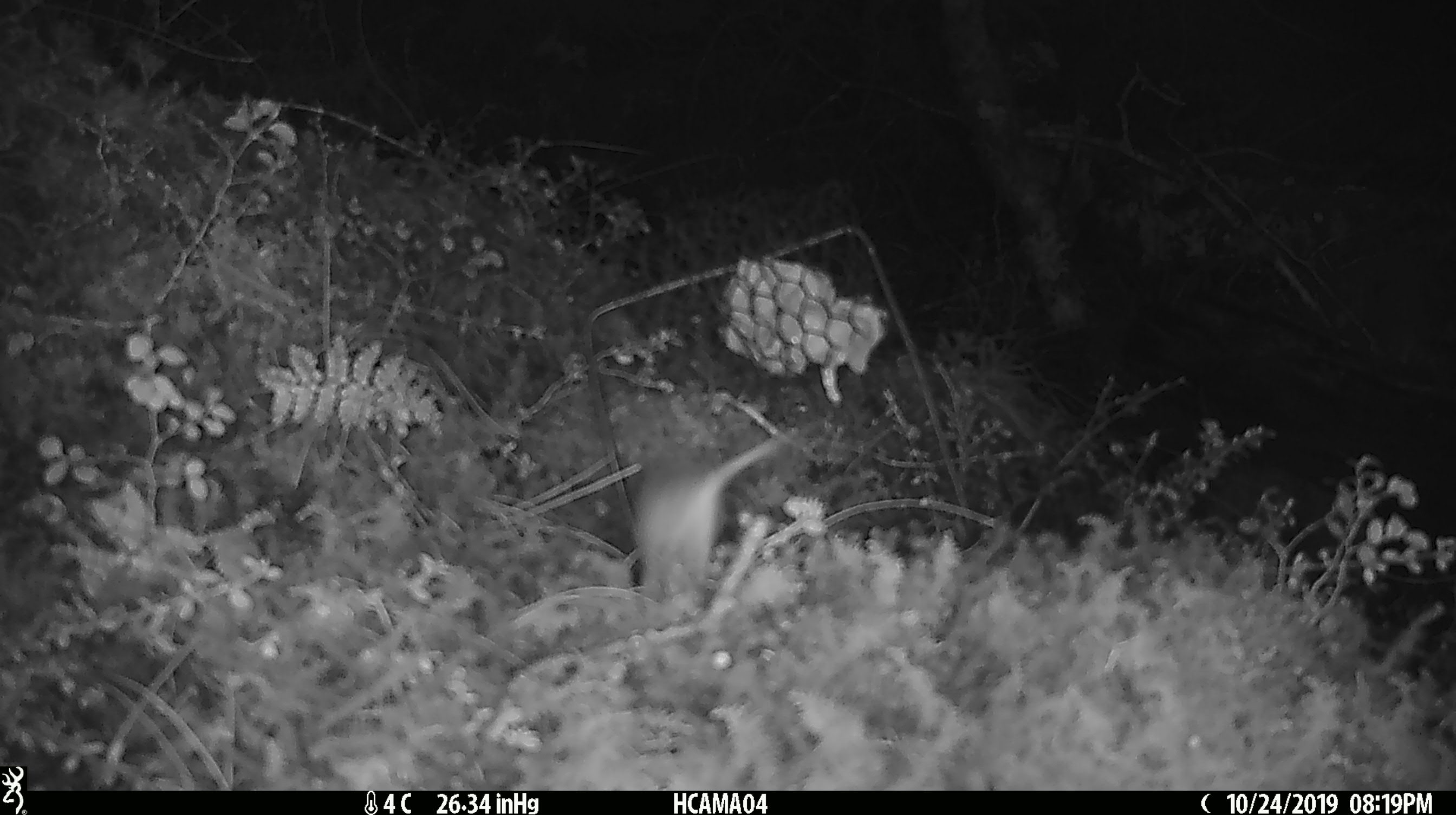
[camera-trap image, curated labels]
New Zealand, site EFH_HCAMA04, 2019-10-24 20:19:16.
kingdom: Animalia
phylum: Chordata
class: Mammalia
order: Rodentia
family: Muridae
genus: Mus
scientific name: Mus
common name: mouse